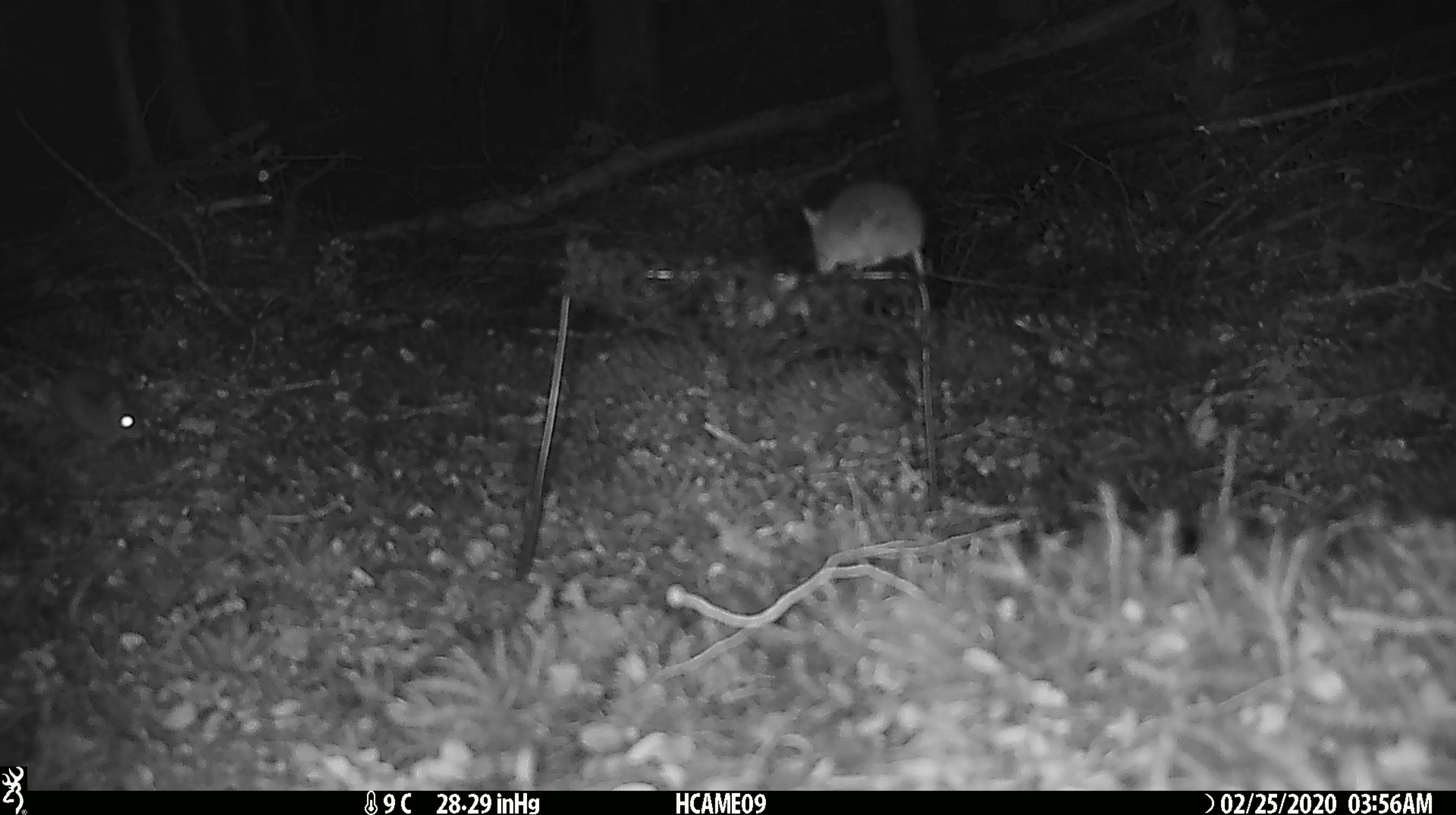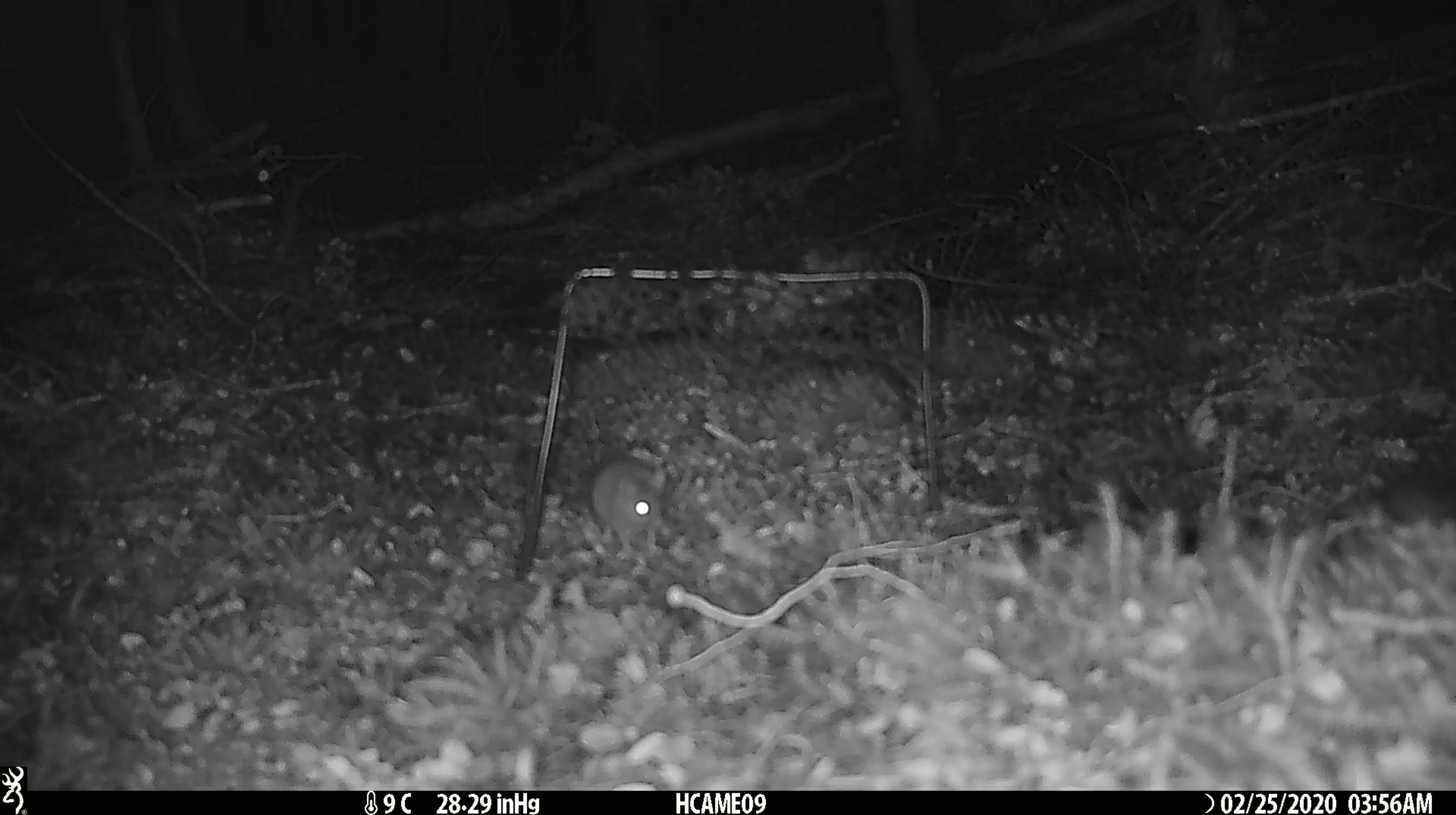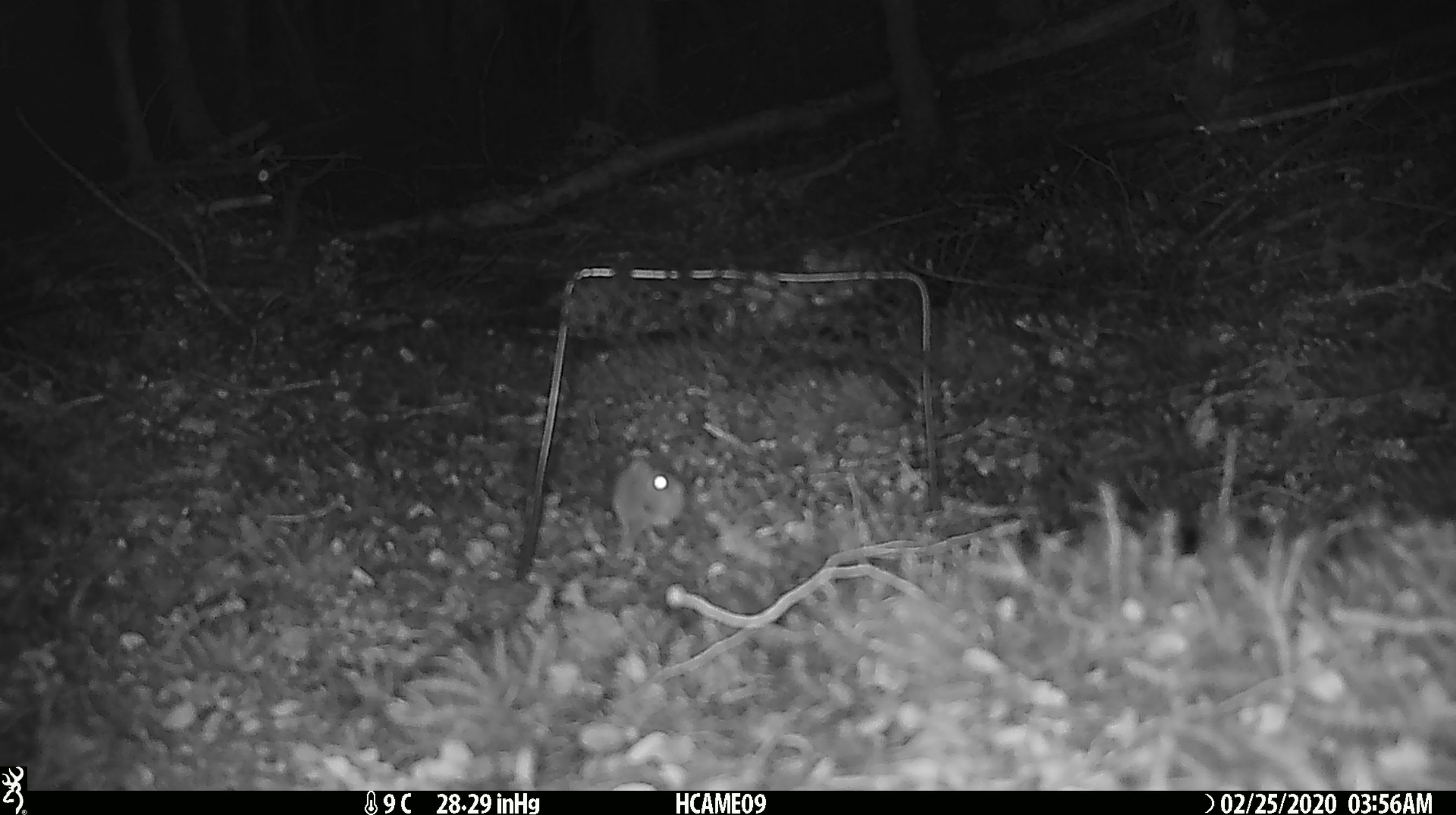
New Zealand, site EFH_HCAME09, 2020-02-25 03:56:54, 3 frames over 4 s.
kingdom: Animalia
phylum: Chordata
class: Mammalia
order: Rodentia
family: Muridae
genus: Mus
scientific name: Mus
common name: mouse